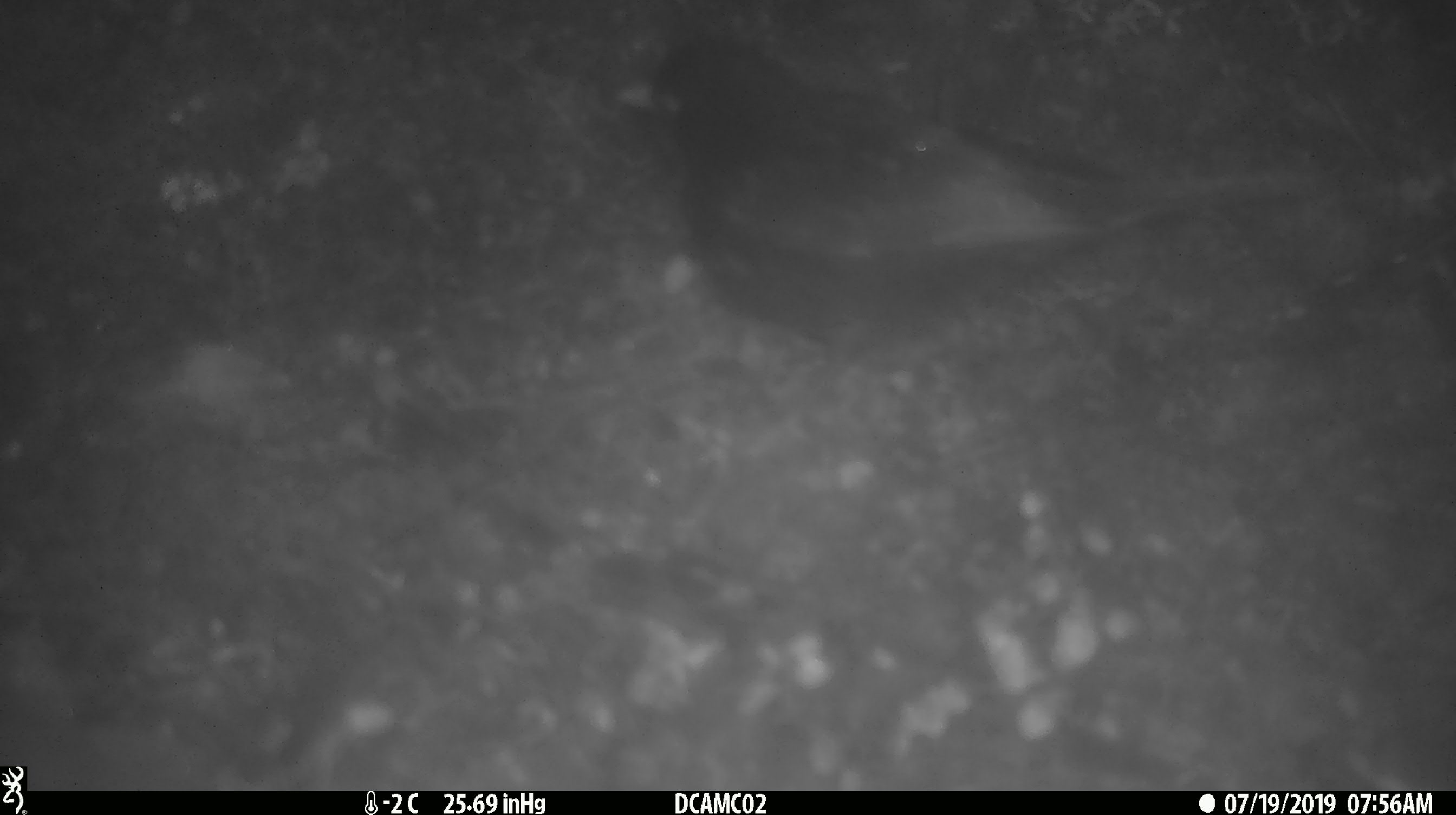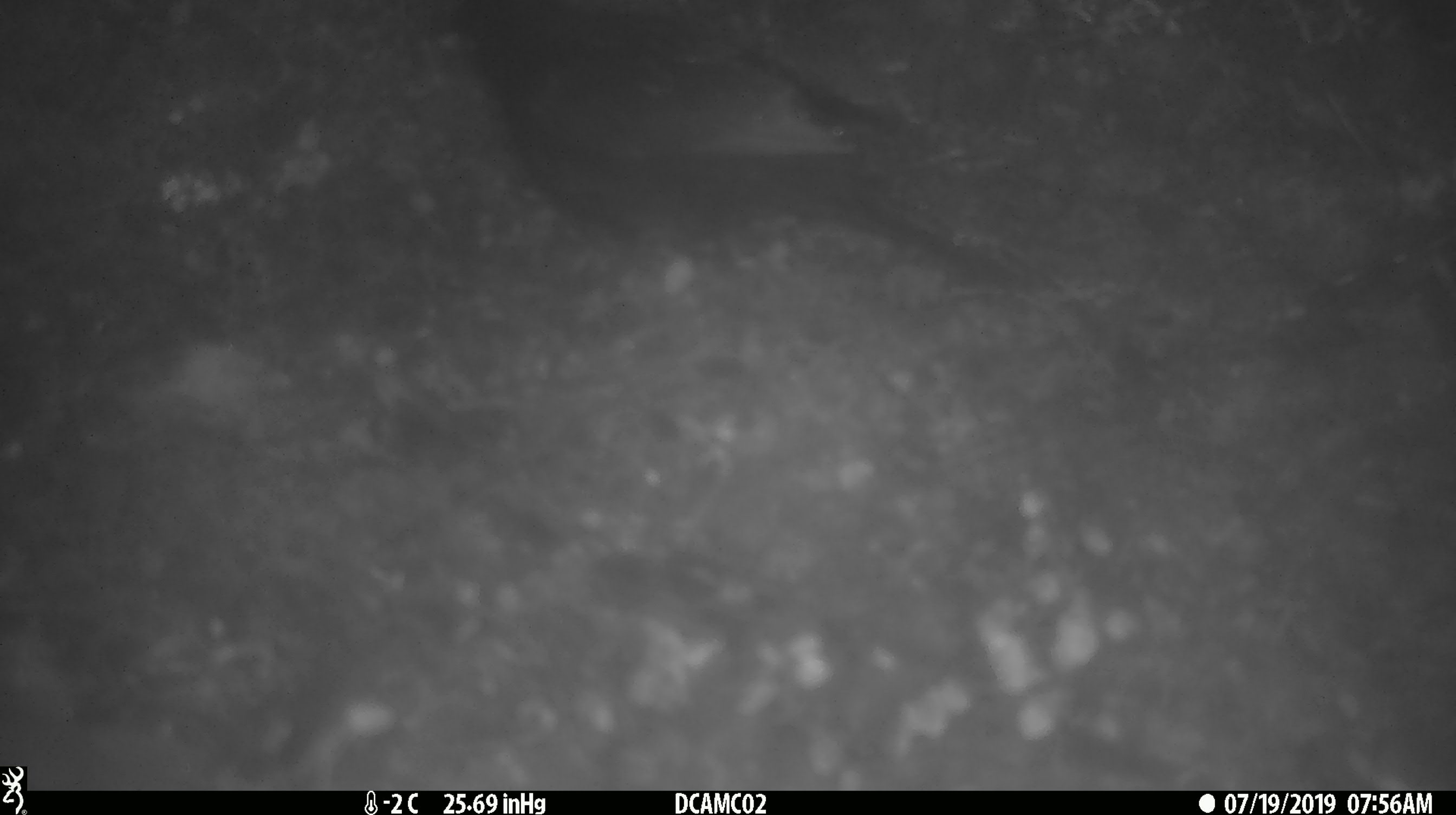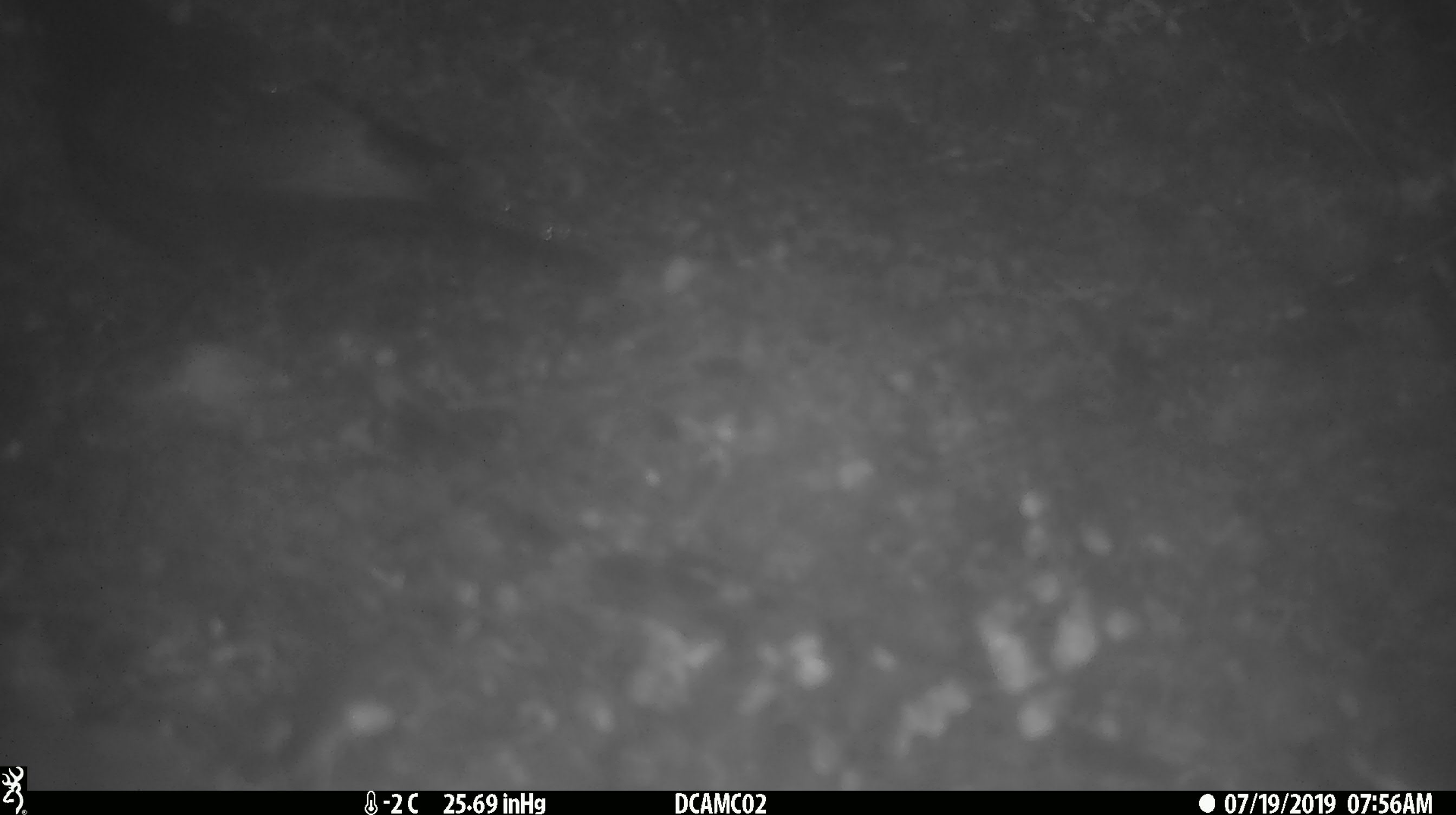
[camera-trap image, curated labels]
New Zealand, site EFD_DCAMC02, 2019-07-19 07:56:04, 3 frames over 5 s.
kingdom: Animalia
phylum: Chordata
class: Aves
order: Passeriformes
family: Turdidae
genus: Turdus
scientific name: Turdus merula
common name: eurasian blackbird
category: blackbird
Blackbird (eurasian blackbird) (Turdus merula).